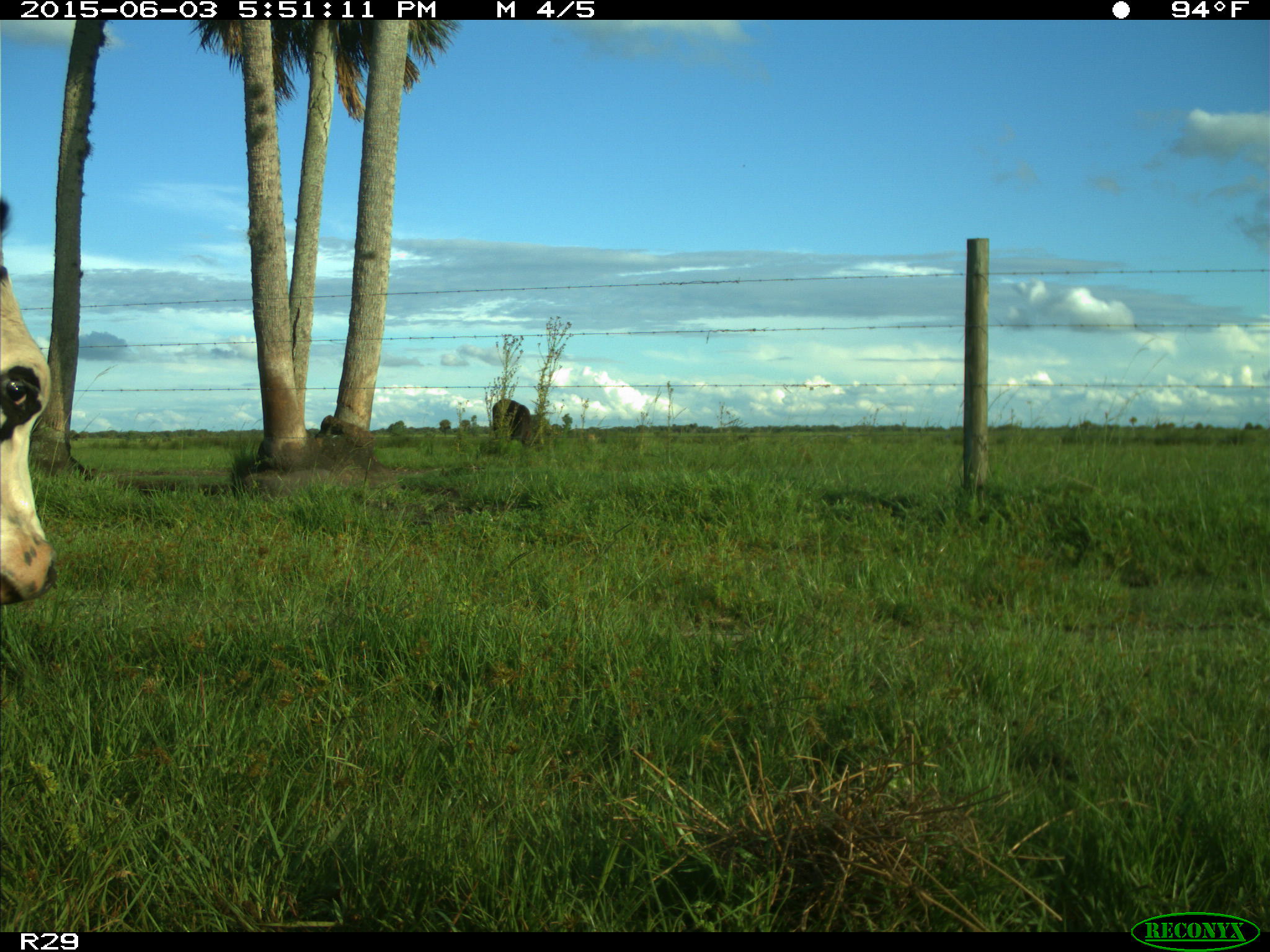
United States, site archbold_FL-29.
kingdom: Animalia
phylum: Chordata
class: Mammalia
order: Artiodactyla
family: Bovidae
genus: Bos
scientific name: Bos taurus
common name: domestic cow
Bos taurus (domestic cow).